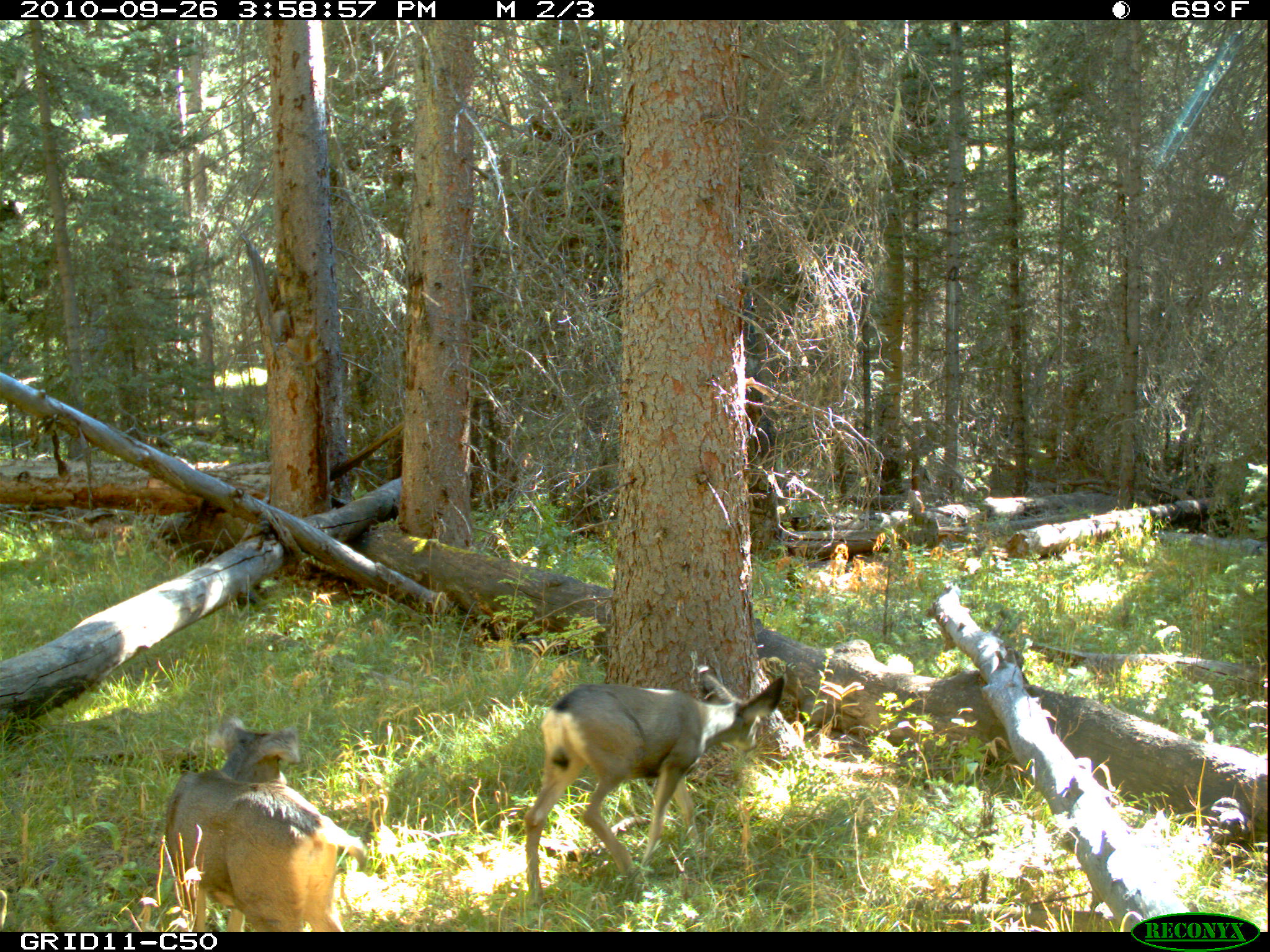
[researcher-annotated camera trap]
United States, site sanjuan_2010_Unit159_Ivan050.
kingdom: Animalia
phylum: Chordata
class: Mammalia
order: Artiodactyla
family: Cervidae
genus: Odocoileus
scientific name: Odocoileus hemionus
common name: mule deer